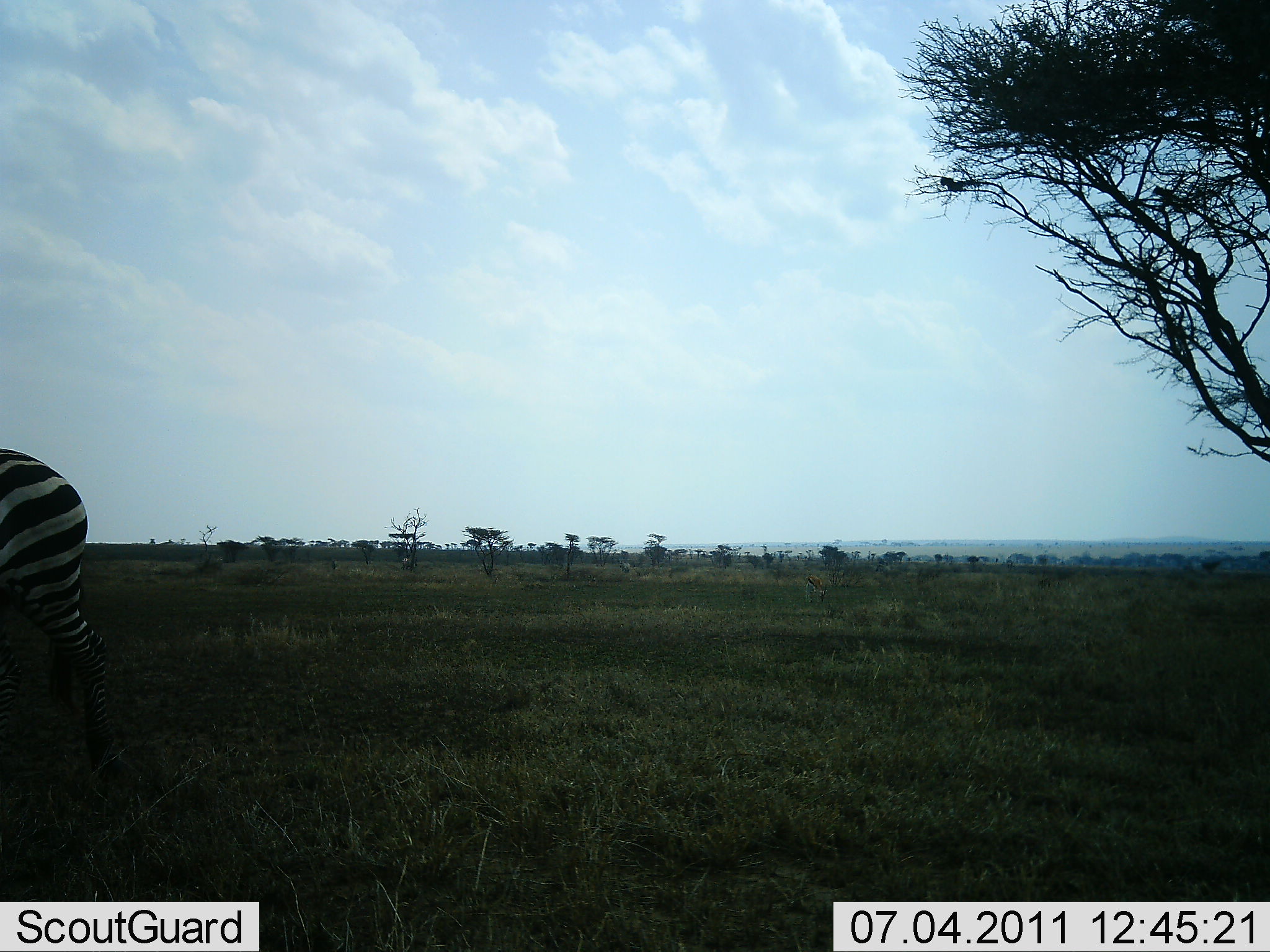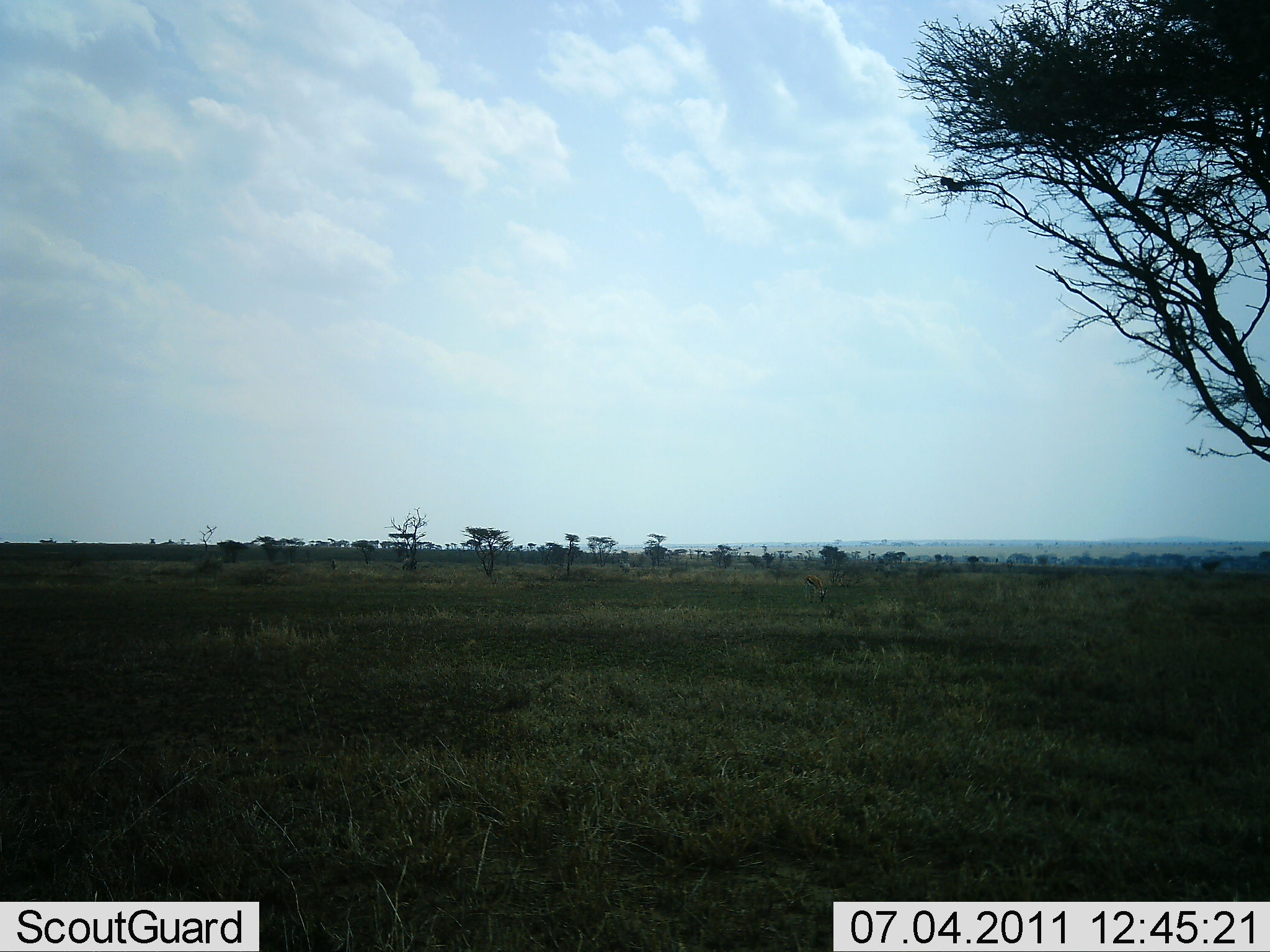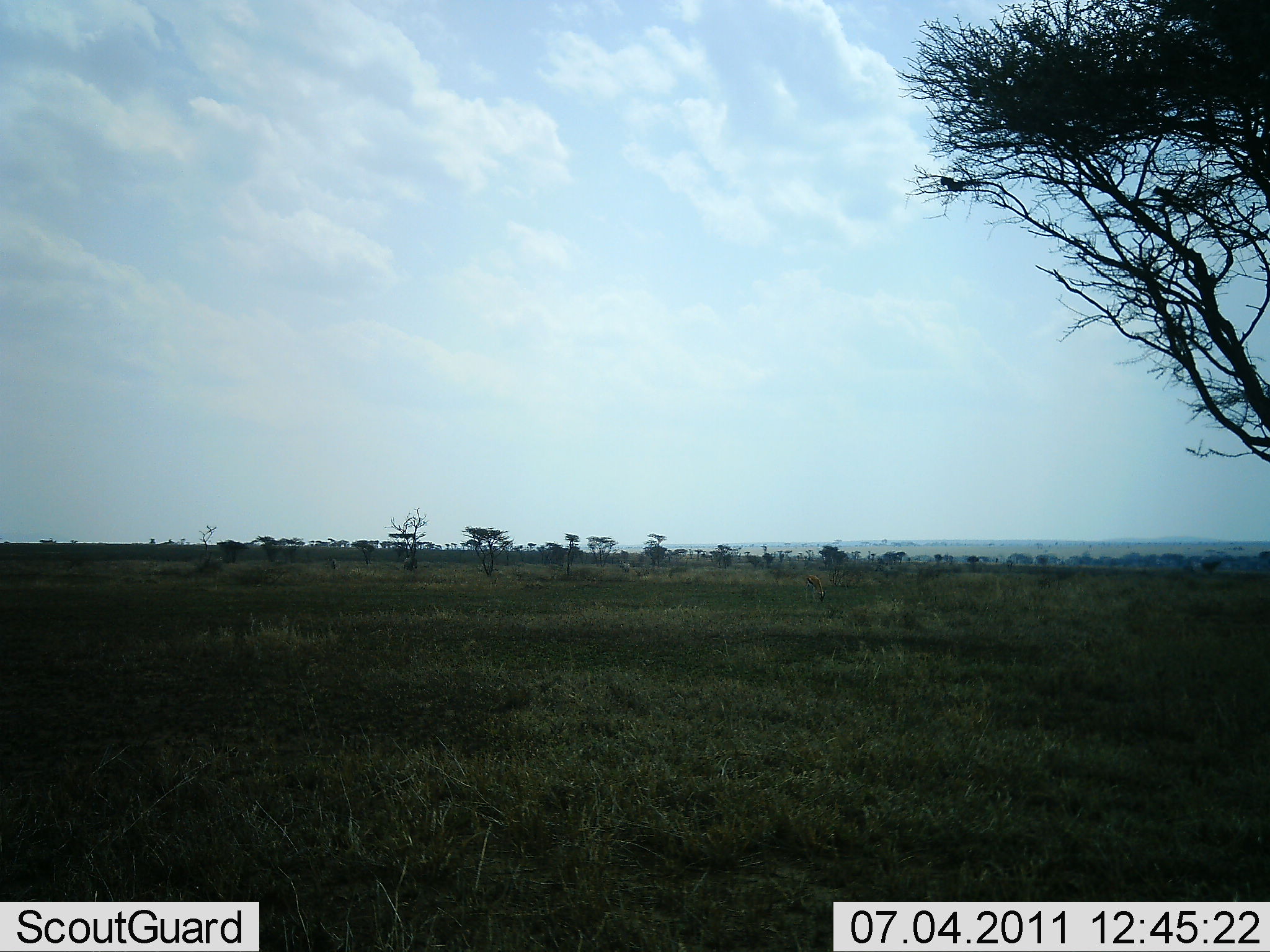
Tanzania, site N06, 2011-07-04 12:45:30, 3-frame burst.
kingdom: Animalia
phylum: Chordata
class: Mammalia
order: Perissodactyla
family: Equidae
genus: Equus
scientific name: Equus quagga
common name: plains zebra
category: zebra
Zebra (plains zebra) (Equus quagga), count 1. Behavior (volunteer vote fractions): standing 8%, resting 0%, moving 92%, interacting 0%. Young present (vote fraction): 0%. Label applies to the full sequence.